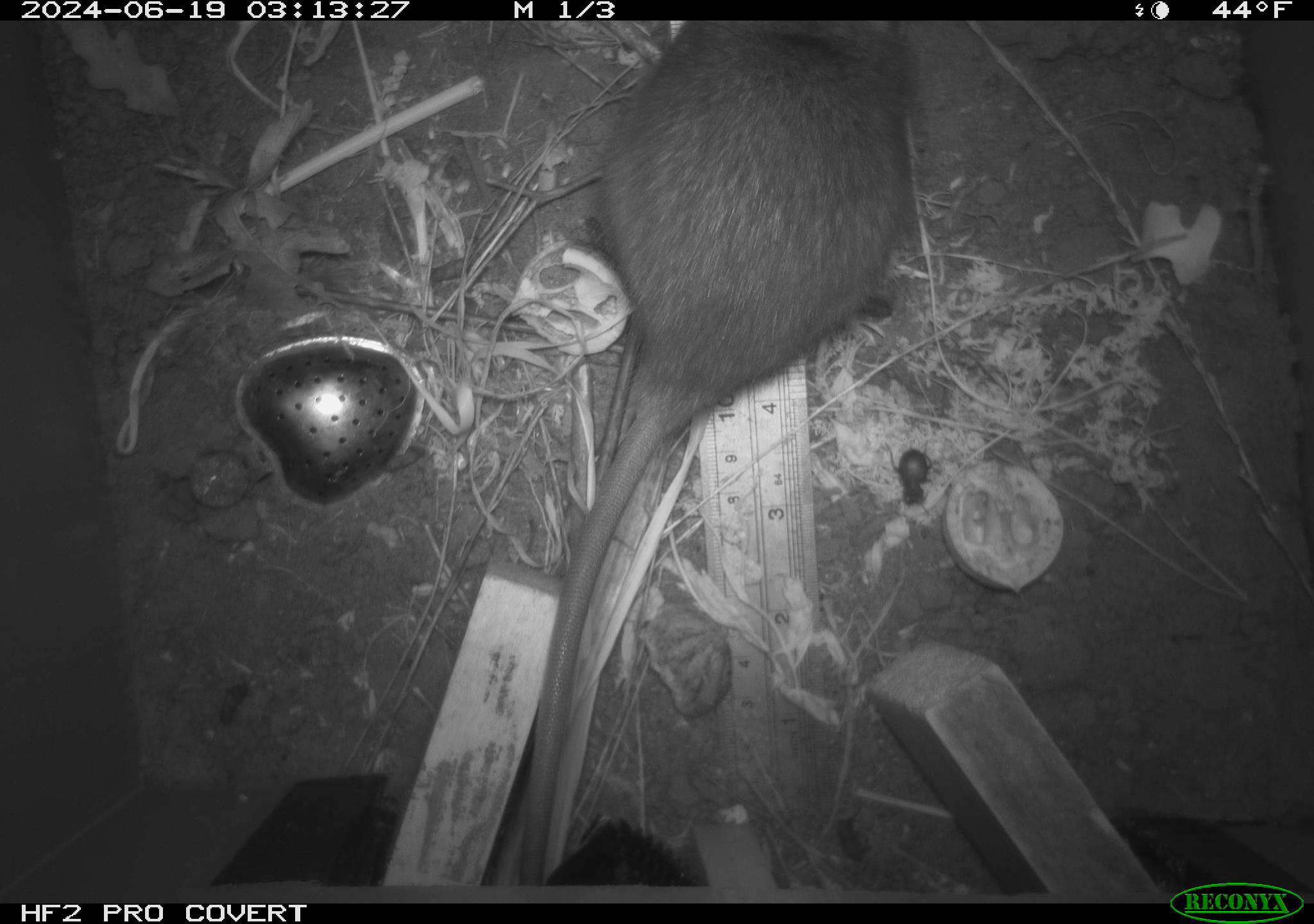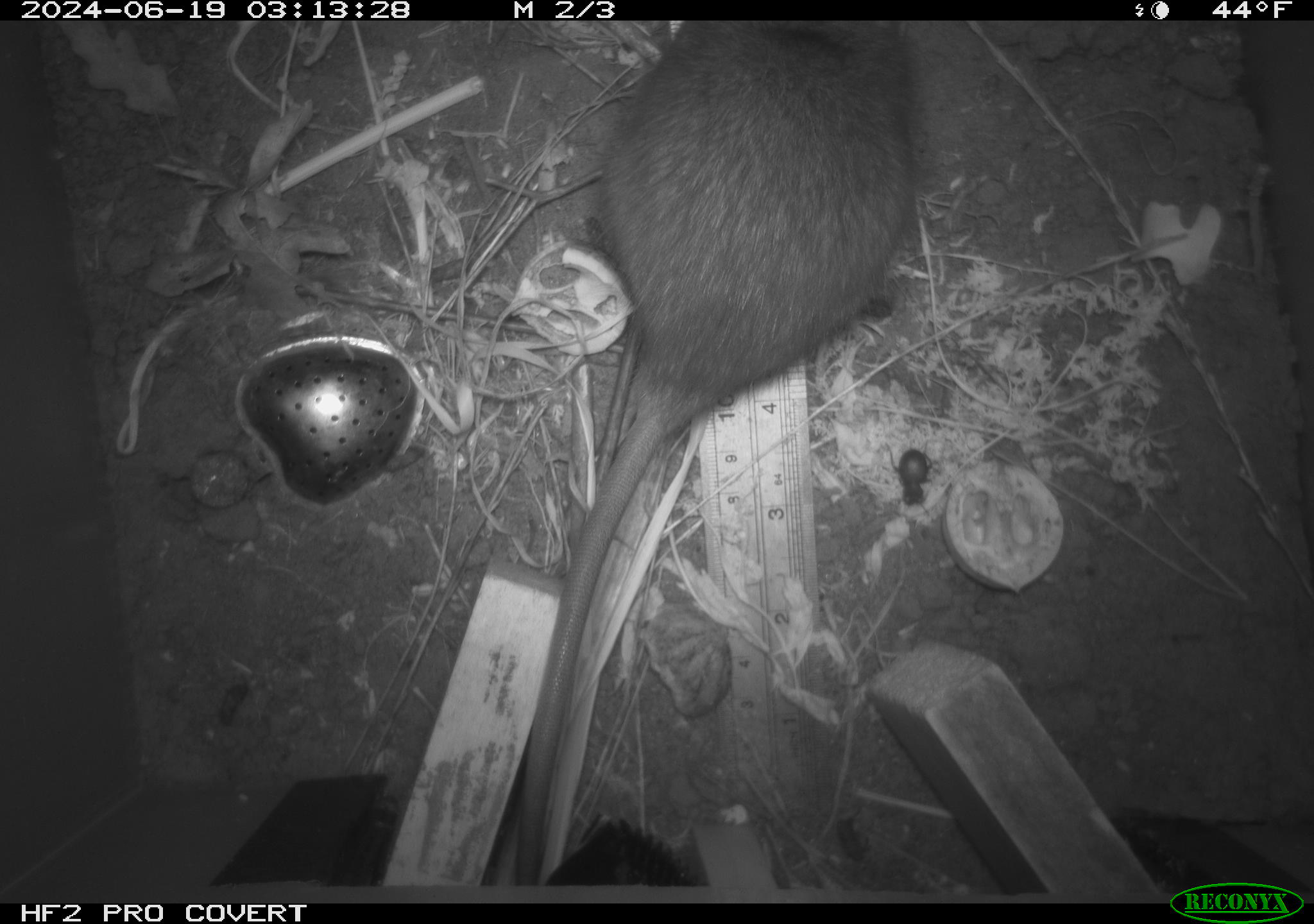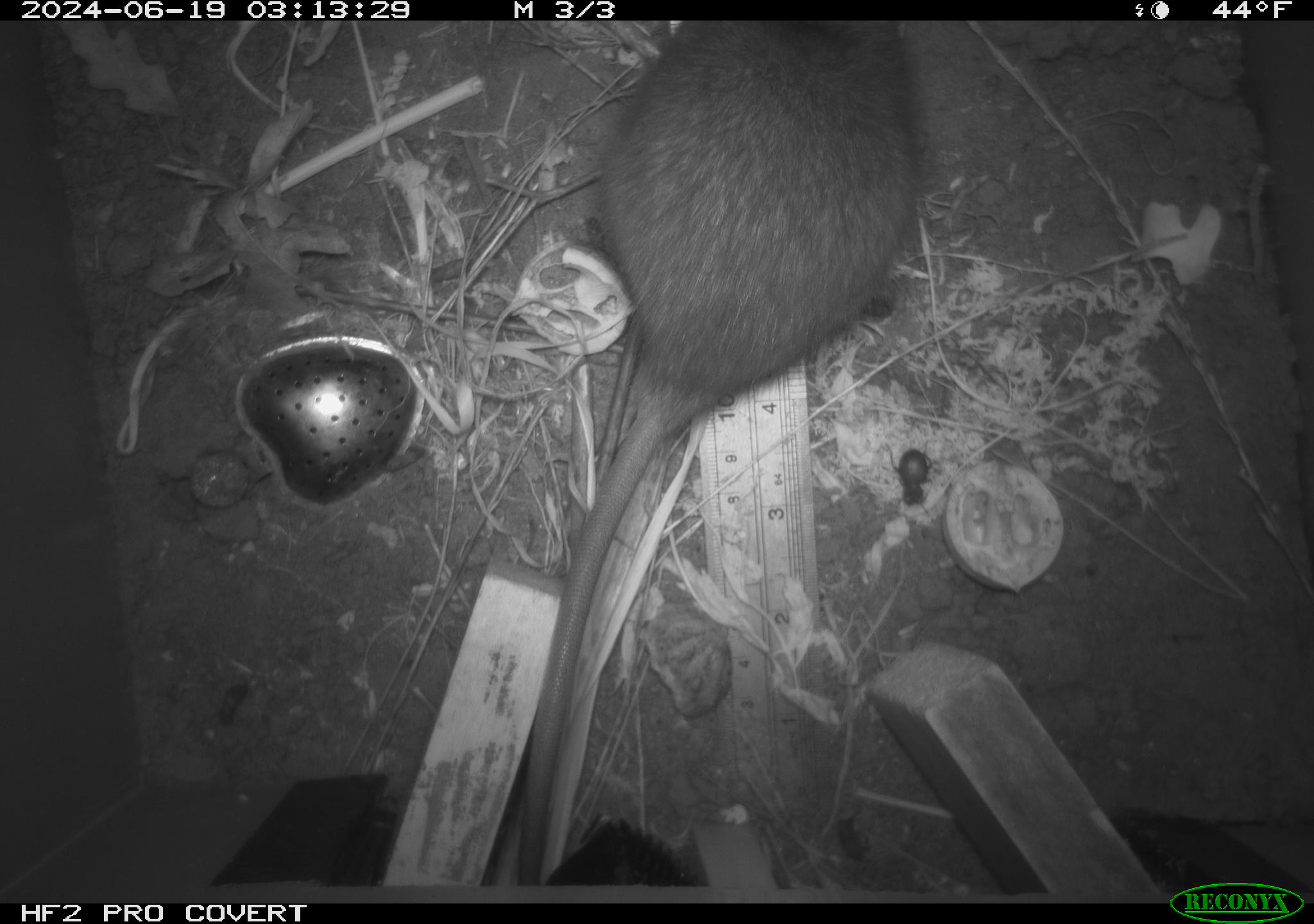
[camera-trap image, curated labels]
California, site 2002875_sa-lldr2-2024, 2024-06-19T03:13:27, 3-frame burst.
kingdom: Animalia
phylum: Chordata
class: Mammalia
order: Rodentia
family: Muridae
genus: Rattus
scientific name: Rattus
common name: rat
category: rattus species